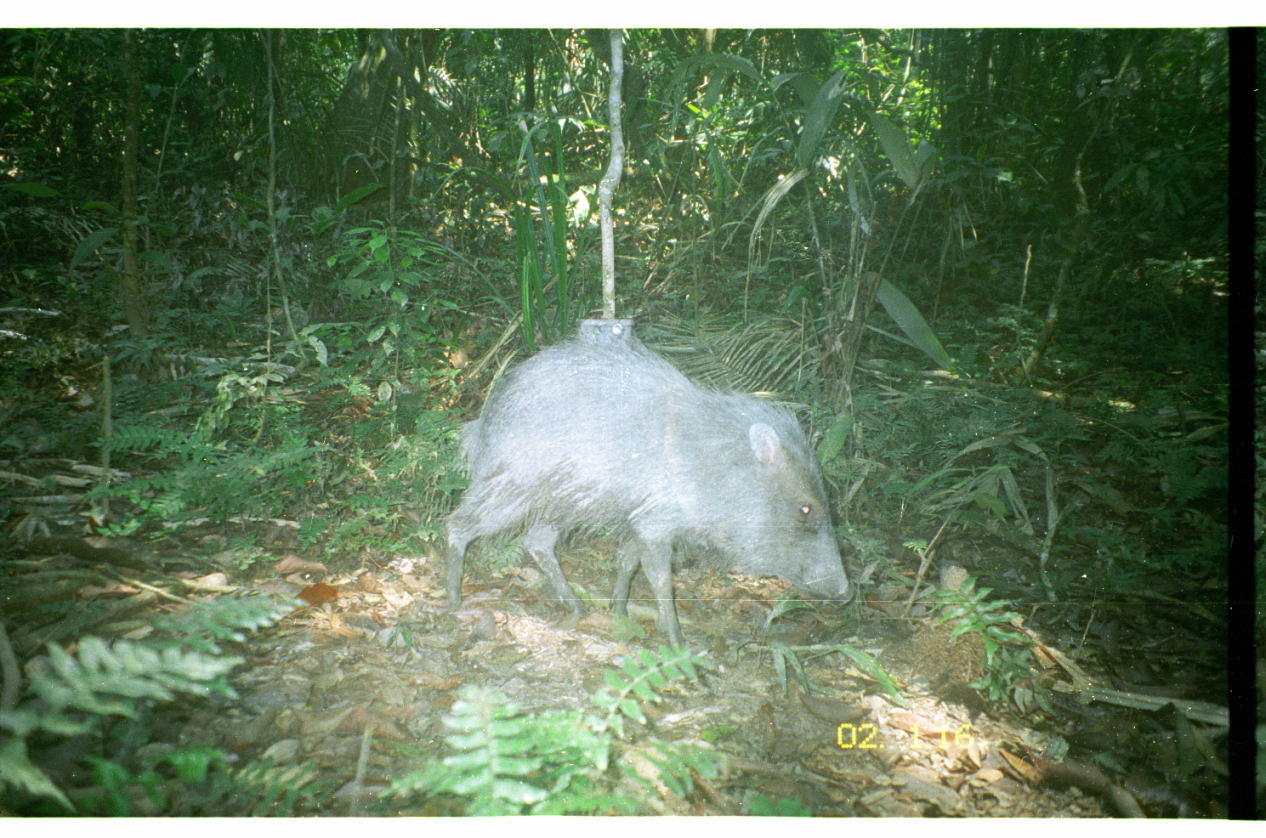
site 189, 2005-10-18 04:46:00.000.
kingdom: Animalia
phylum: Chordata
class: Mammalia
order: Artiodactyla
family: Tayassuidae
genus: Pecari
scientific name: Pecari tajacu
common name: collared peccary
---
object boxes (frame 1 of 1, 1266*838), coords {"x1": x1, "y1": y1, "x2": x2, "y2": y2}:
pecari tajacu: {"x1": 442, "y1": 328, "x2": 854, "y2": 655}